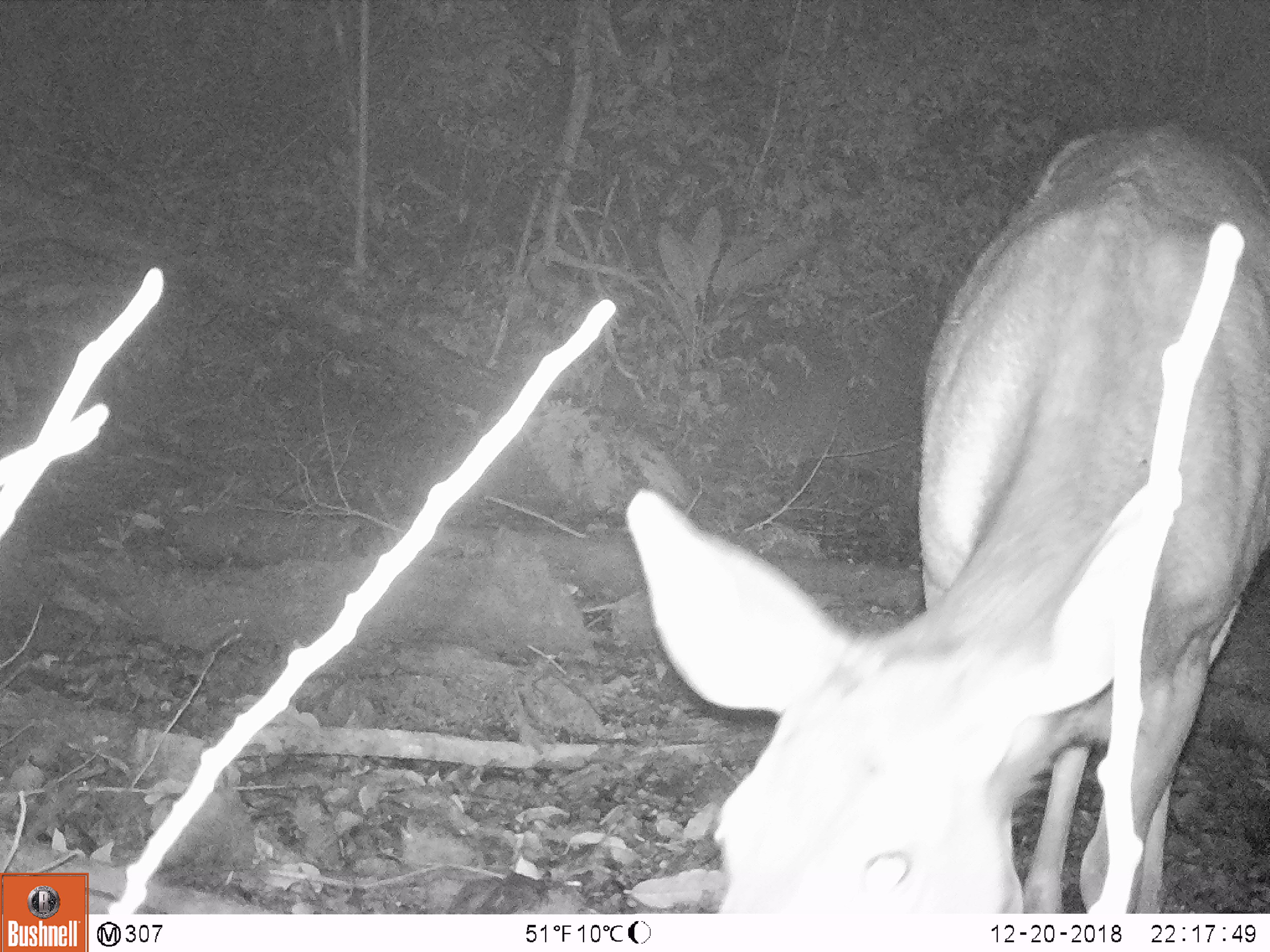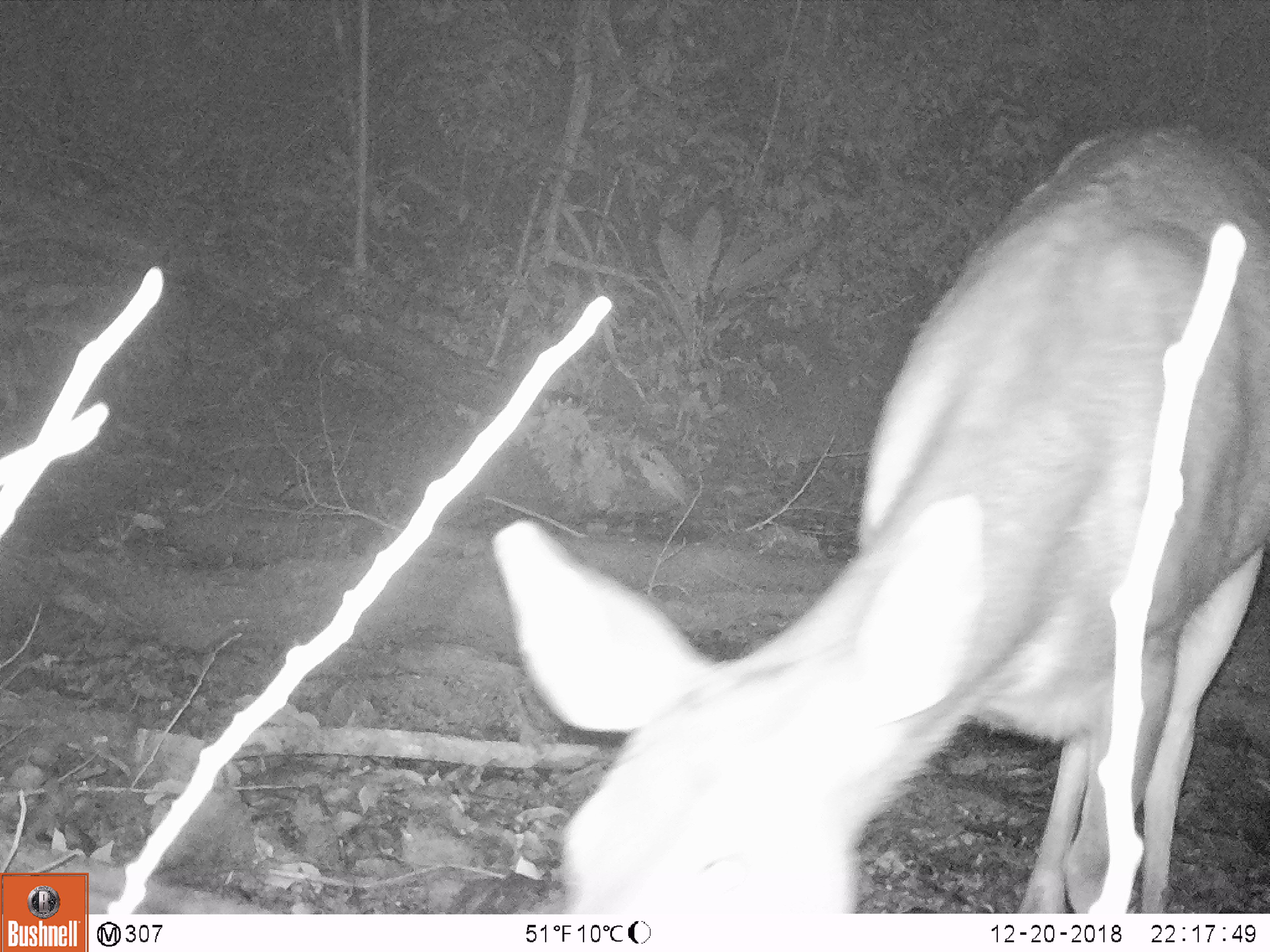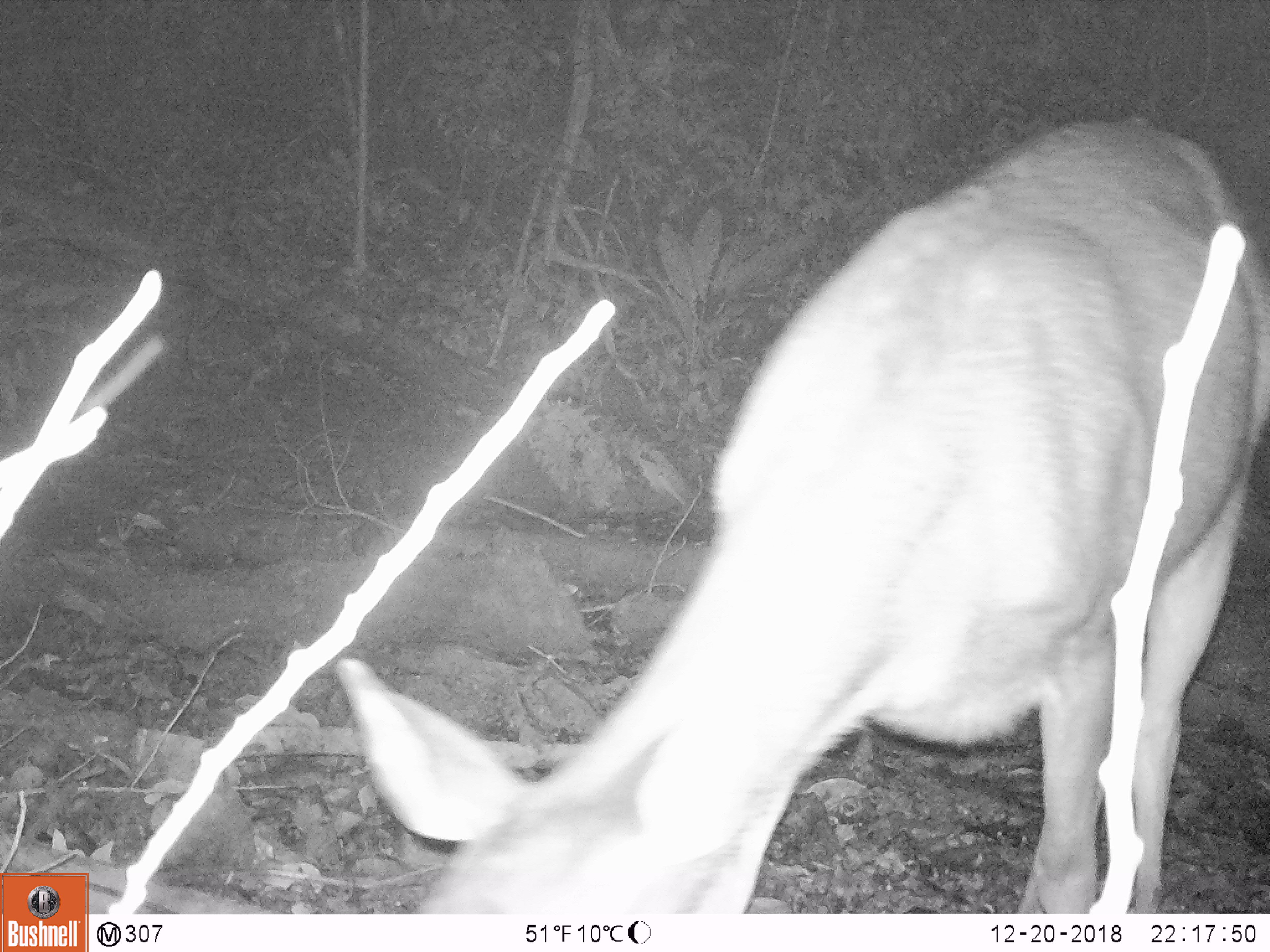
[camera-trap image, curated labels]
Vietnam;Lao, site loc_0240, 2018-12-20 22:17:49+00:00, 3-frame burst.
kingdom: Animalia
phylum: Chordata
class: Mammalia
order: Artiodactyla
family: Cervidae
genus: Rusa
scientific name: Rusa unicolor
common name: sambar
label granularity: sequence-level